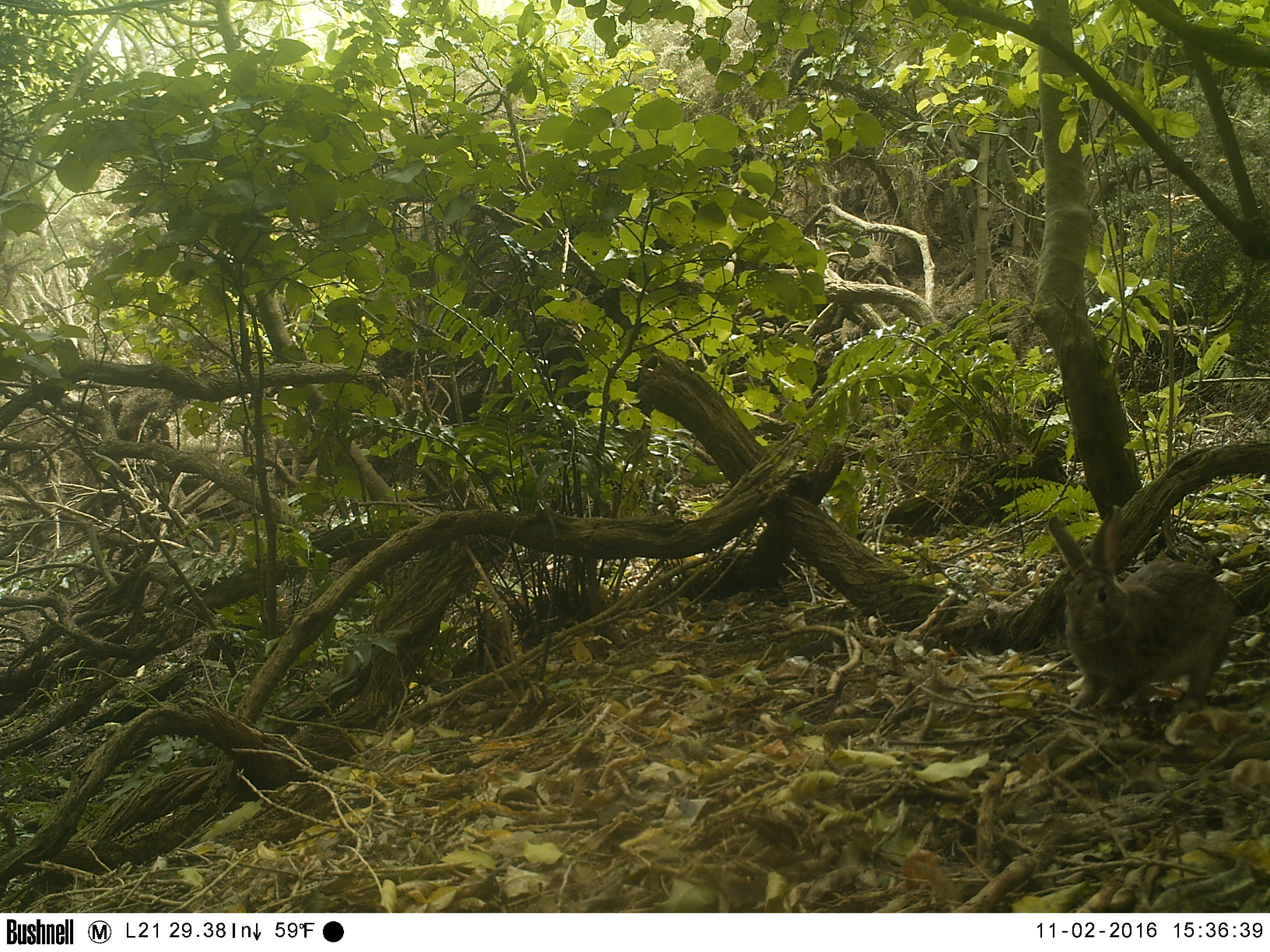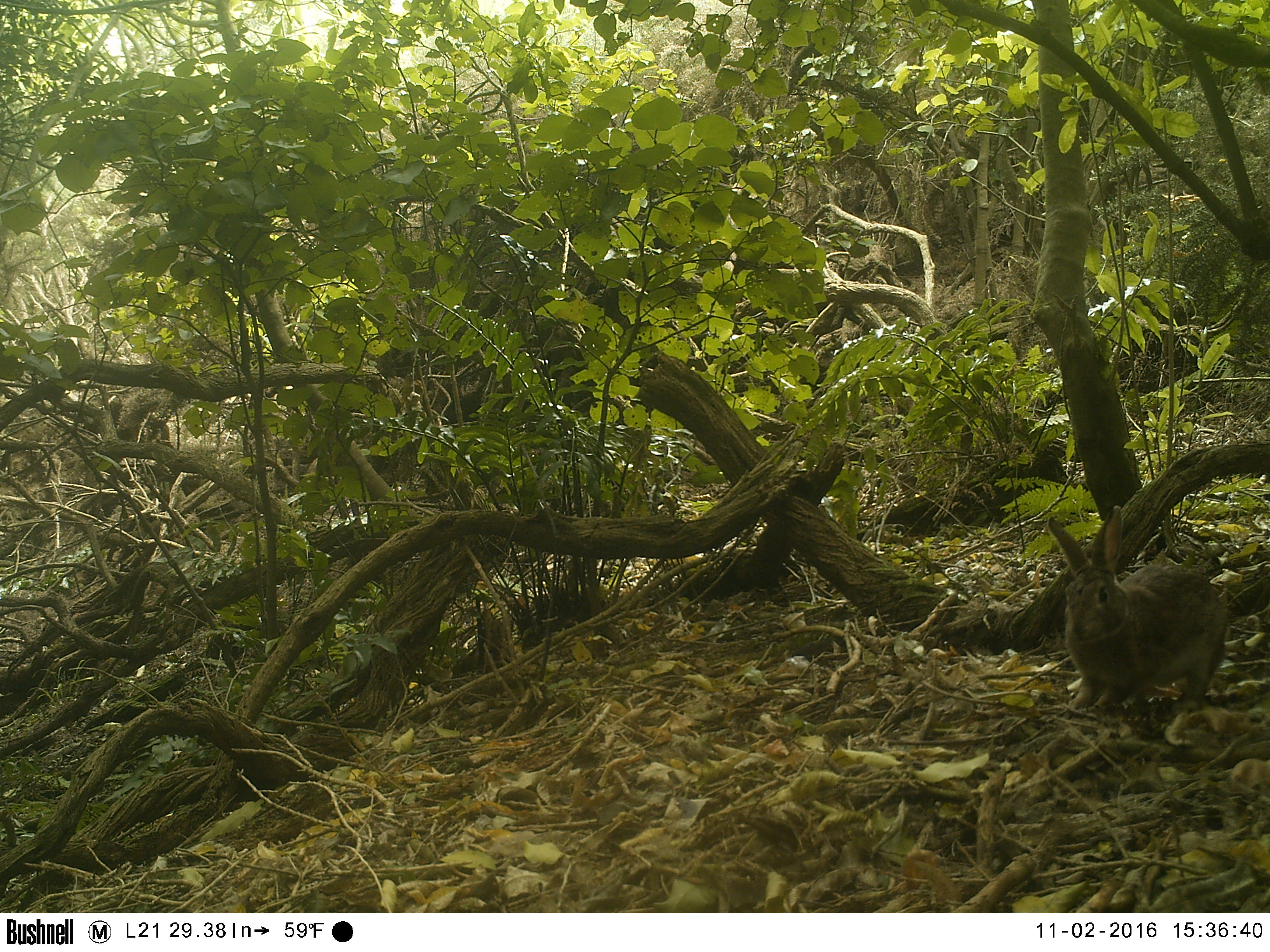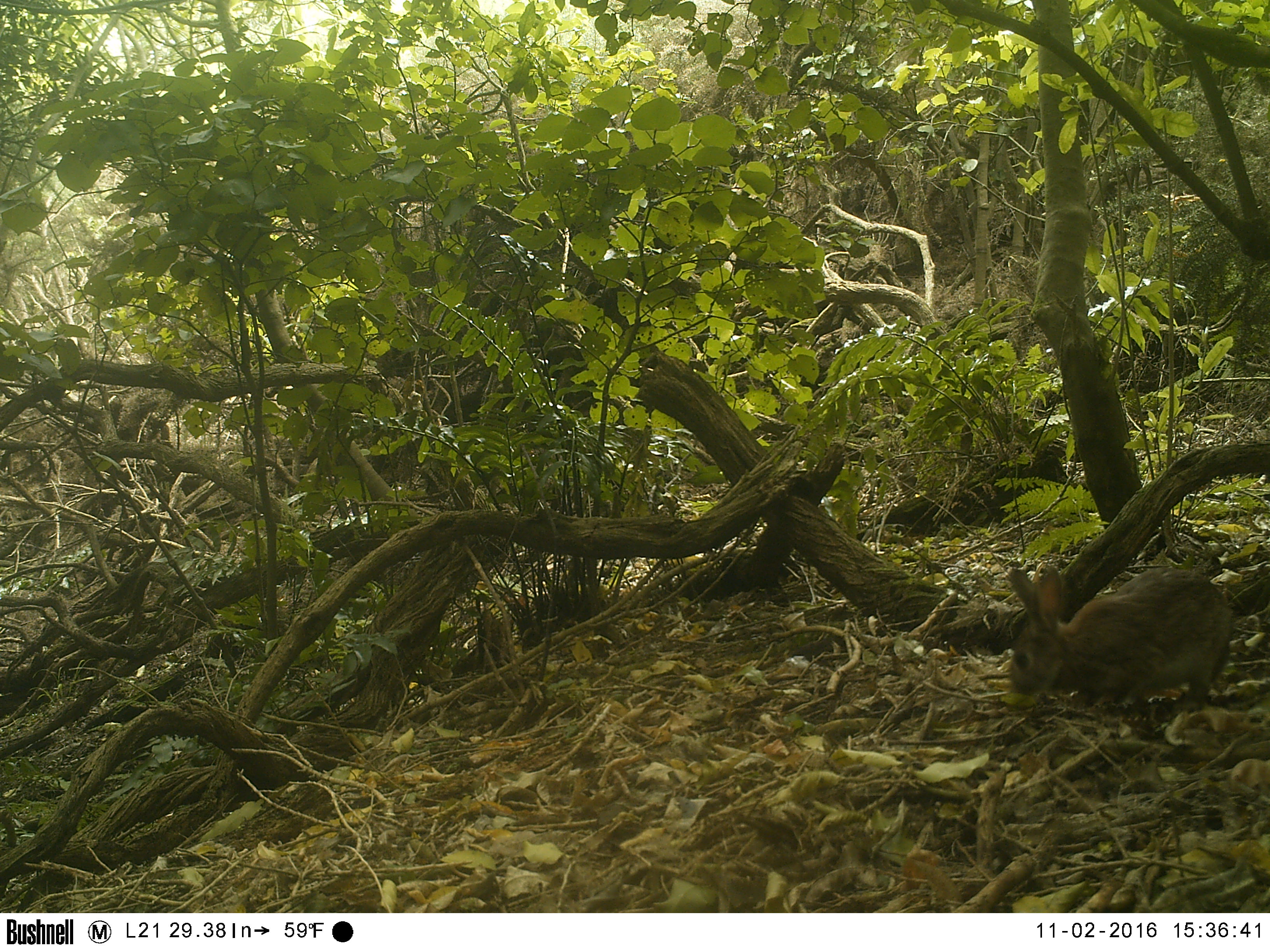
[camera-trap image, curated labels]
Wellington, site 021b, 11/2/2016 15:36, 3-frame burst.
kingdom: Animalia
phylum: Chordata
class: Mammalia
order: Lagomorpha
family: Leporidae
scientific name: Leporidae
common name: rabbit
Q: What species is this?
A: Rabbit (Leporidae).